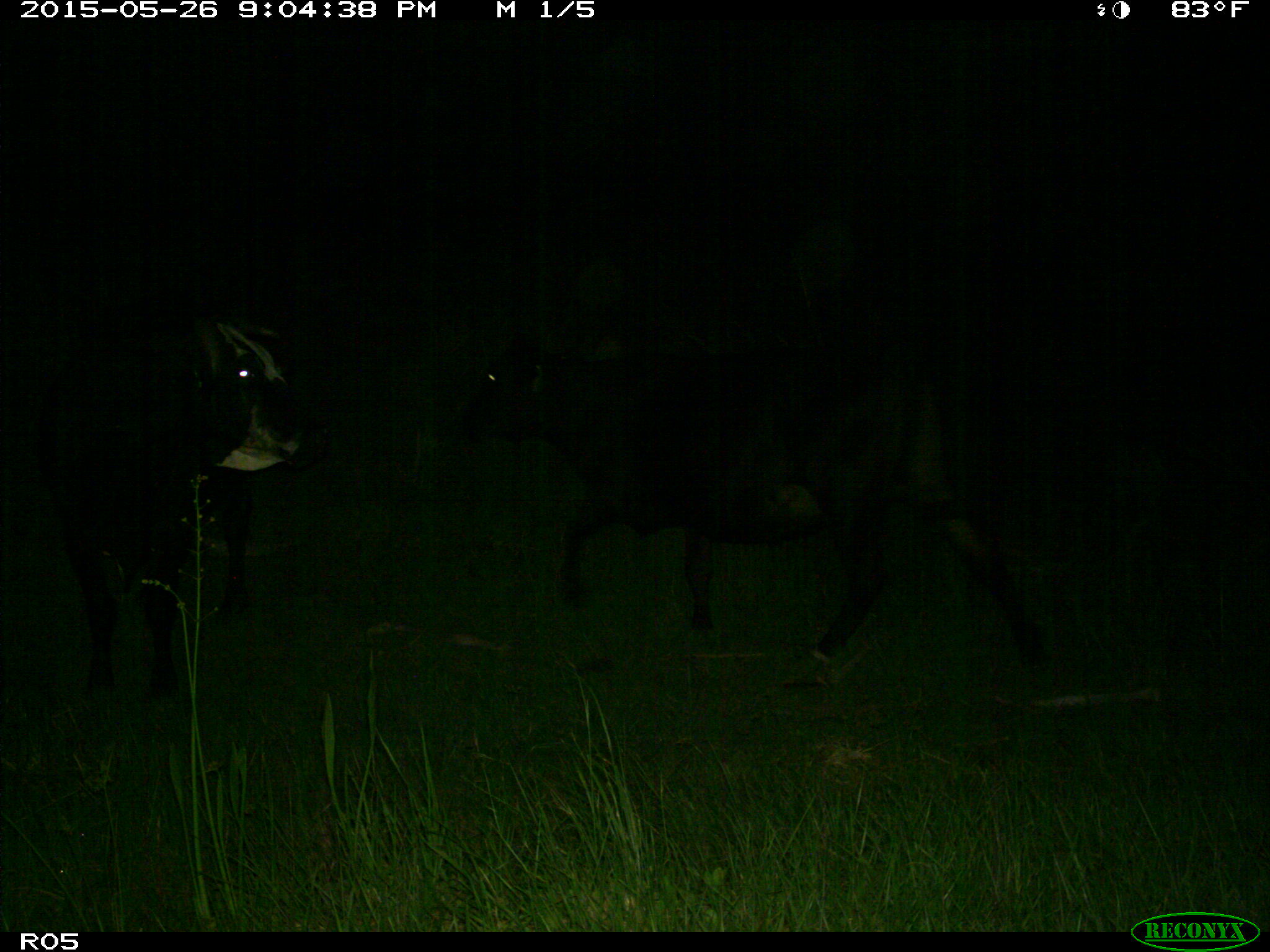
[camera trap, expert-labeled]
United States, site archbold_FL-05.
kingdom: Animalia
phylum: Chordata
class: Mammalia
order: Artiodactyla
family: Bovidae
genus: Bos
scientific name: Bos taurus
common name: domestic cow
Bos taurus (domestic cow).